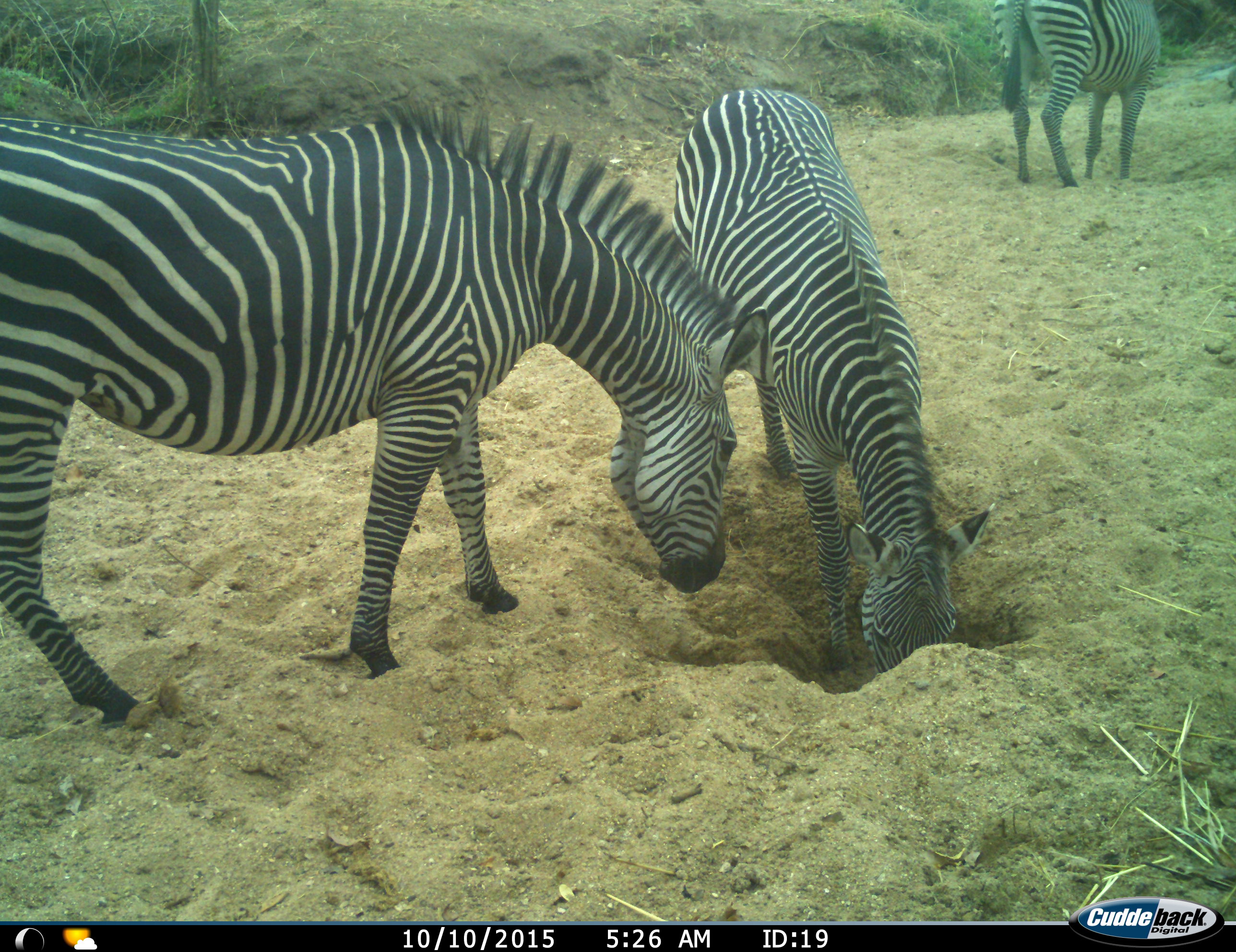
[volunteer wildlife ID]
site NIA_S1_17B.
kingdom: Animalia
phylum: Chordata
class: Mammalia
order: Perissodactyla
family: Equidae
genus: Equus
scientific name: Equus quagga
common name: plains zebra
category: zebraplains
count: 3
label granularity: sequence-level